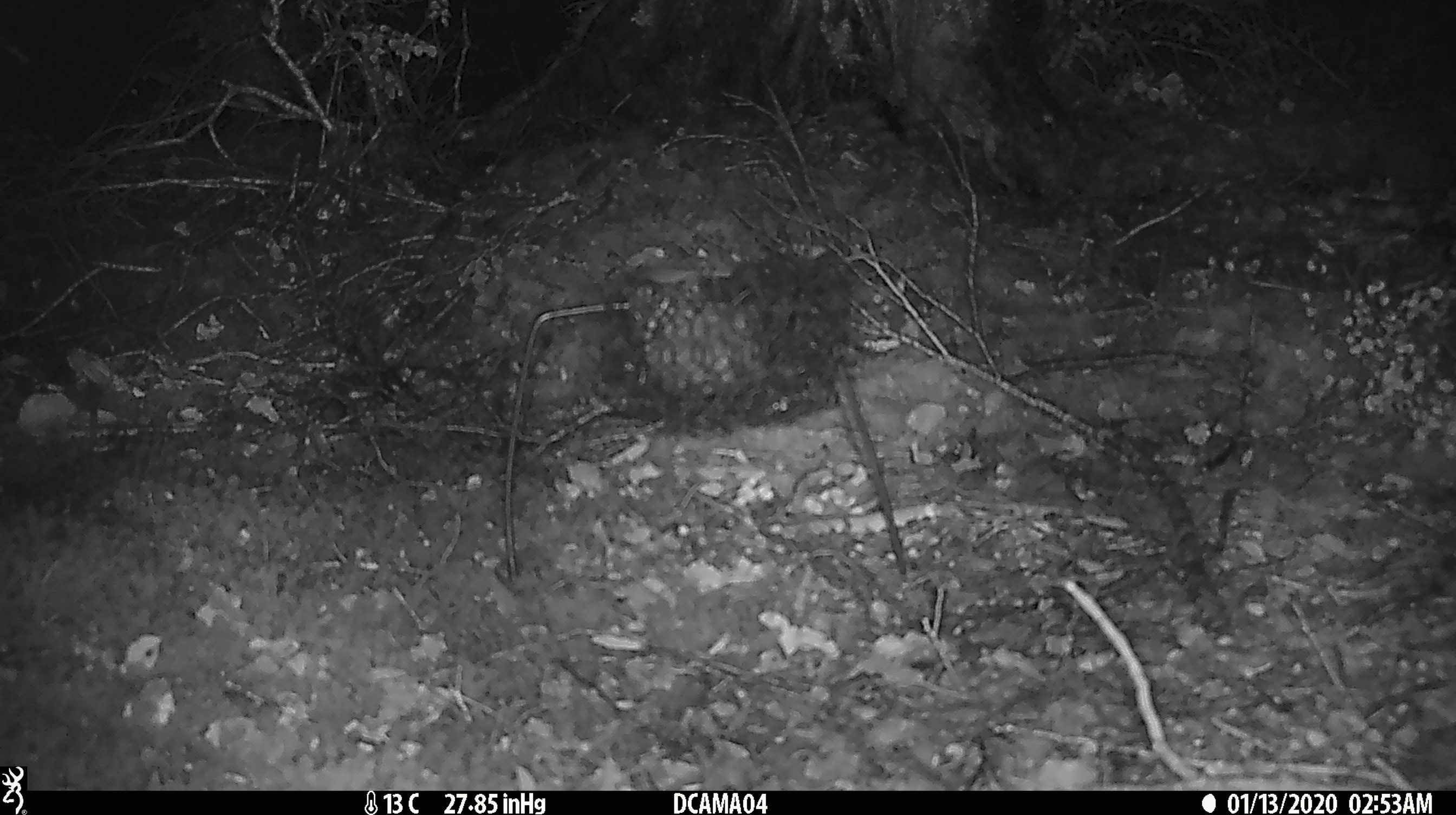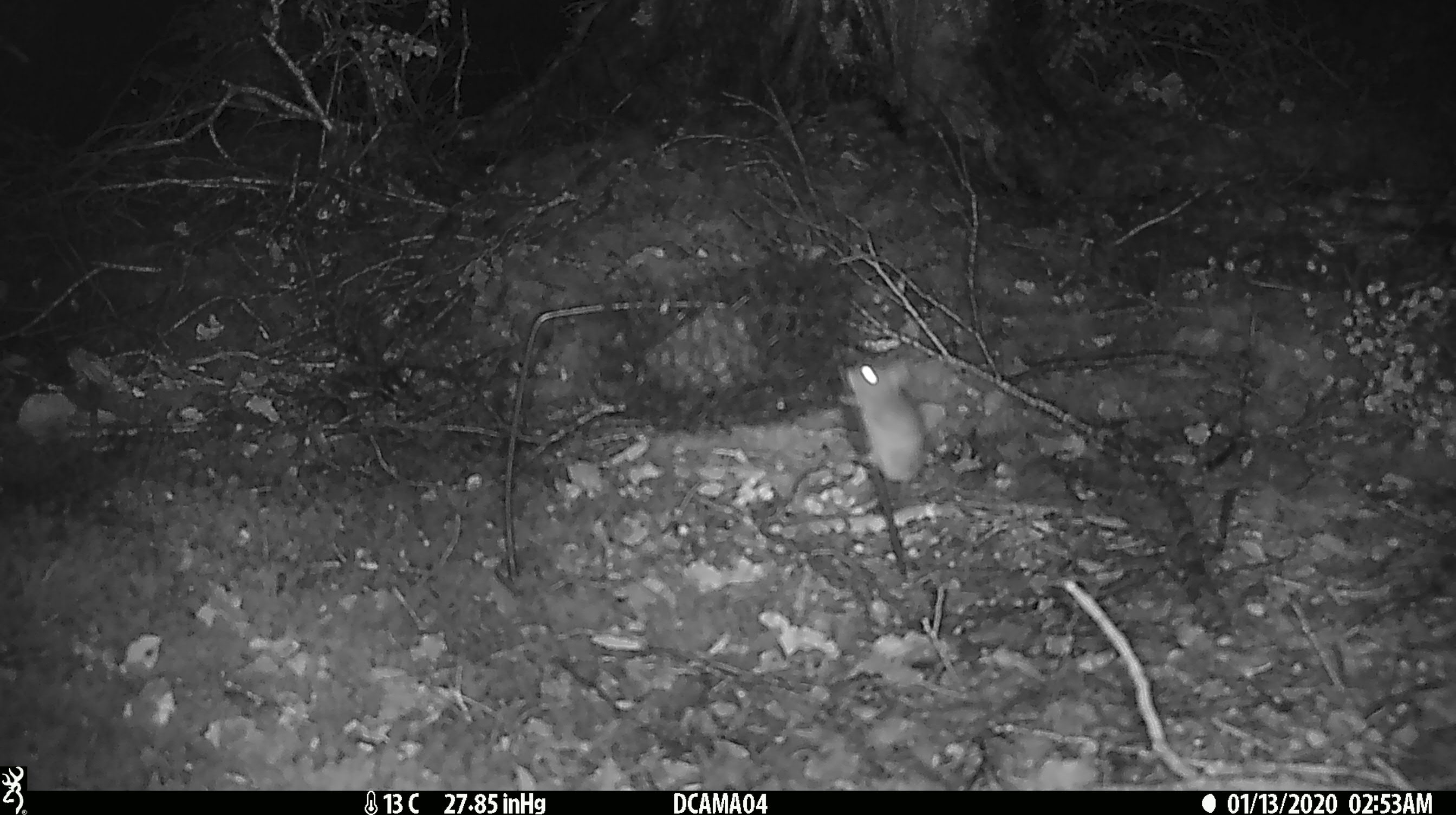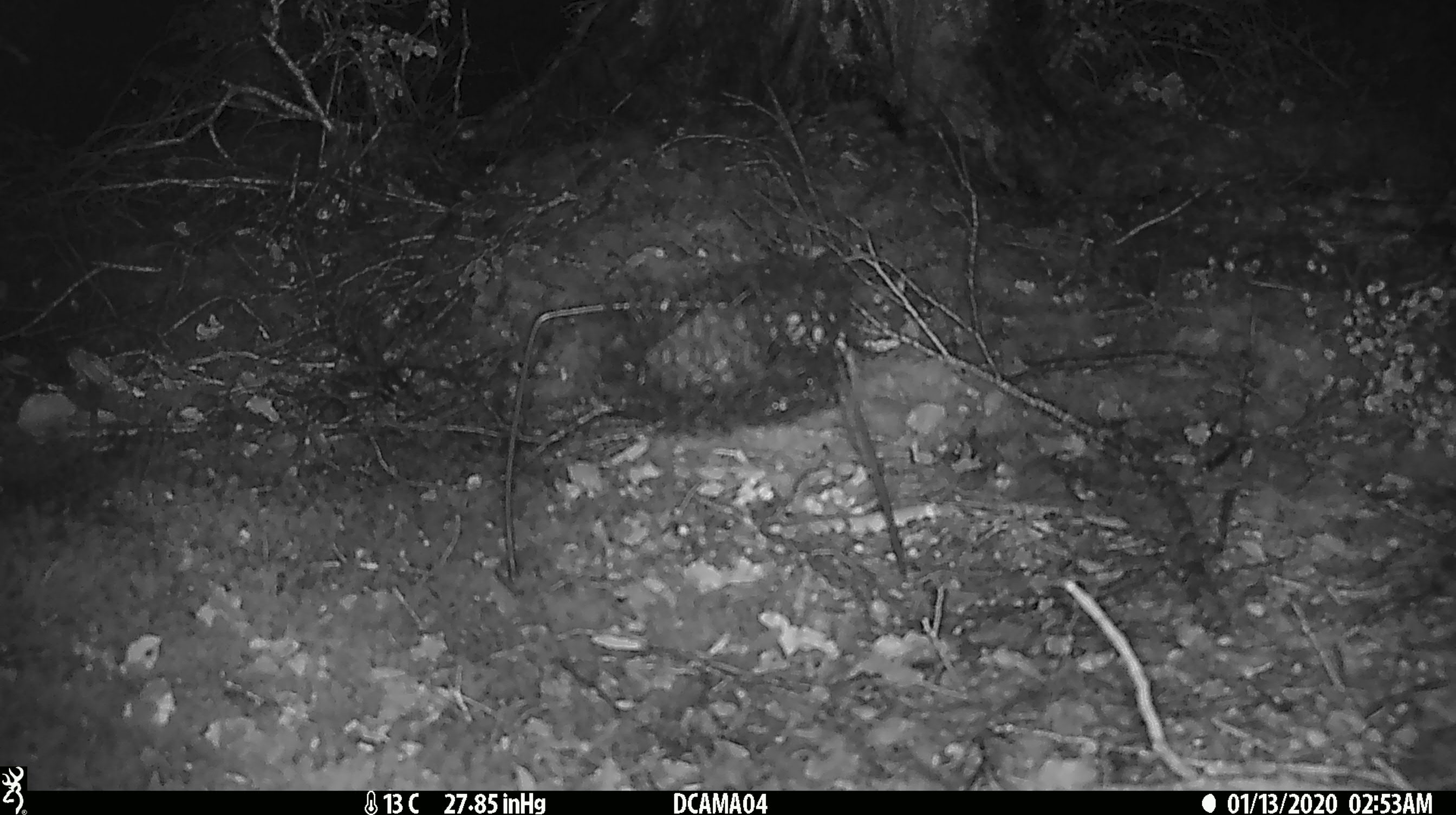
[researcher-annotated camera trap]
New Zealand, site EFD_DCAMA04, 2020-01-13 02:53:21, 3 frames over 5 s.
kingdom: Animalia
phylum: Chordata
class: Mammalia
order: Rodentia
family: Muridae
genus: Mus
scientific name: Mus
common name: mouse